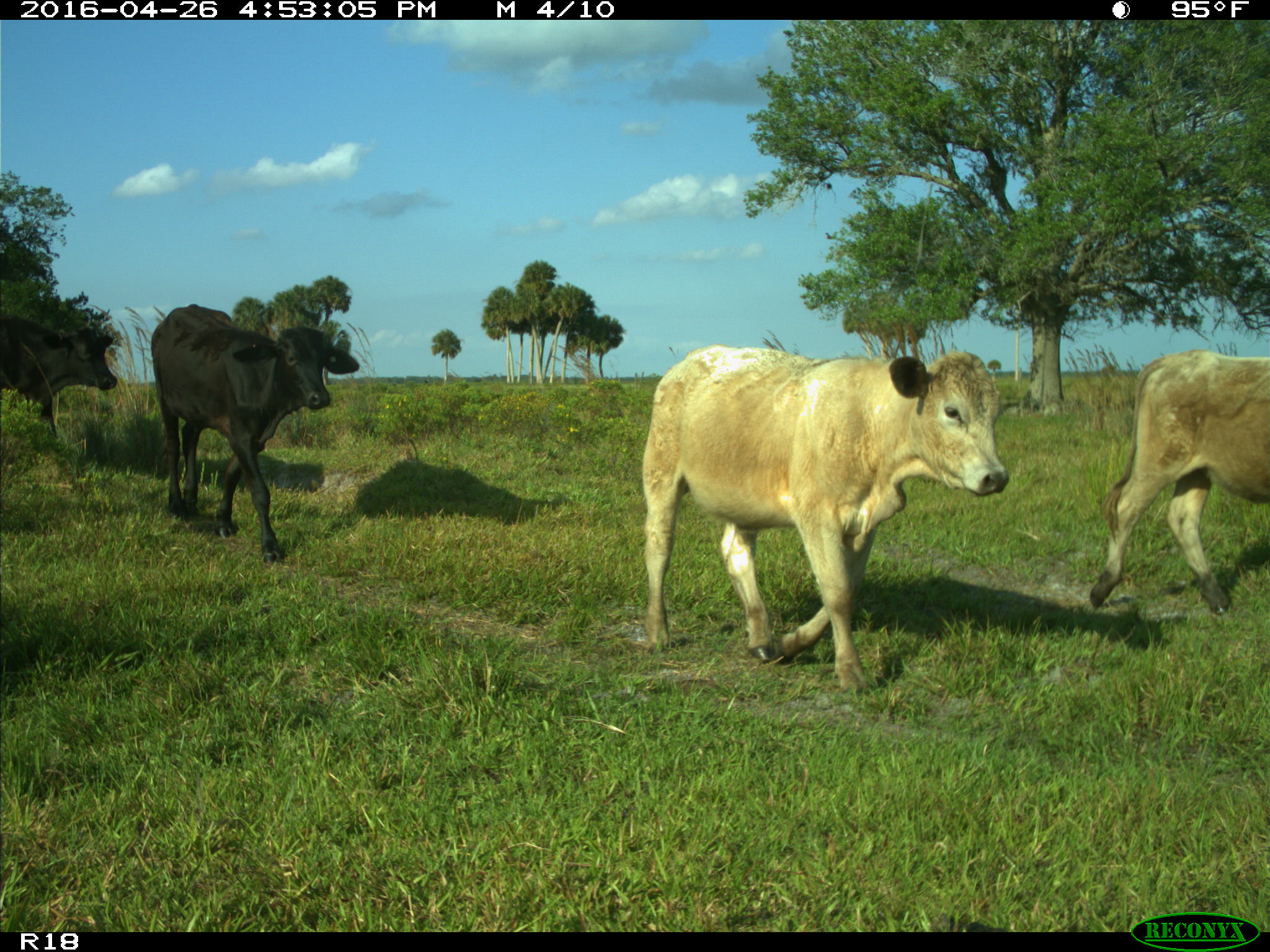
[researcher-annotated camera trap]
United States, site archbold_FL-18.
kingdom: Animalia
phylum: Chordata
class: Mammalia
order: Artiodactyla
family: Bovidae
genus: Bos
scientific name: Bos taurus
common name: domestic cow